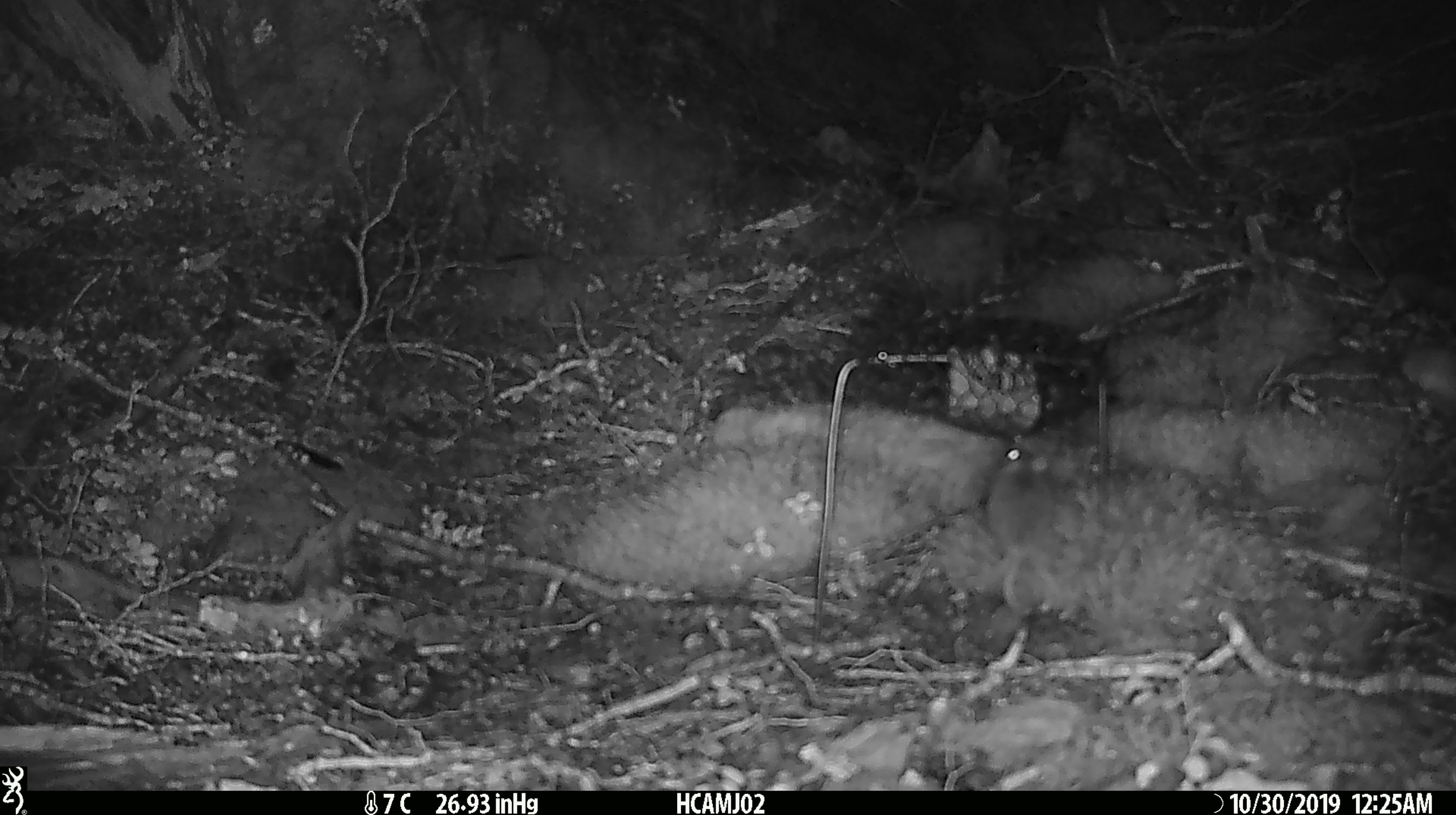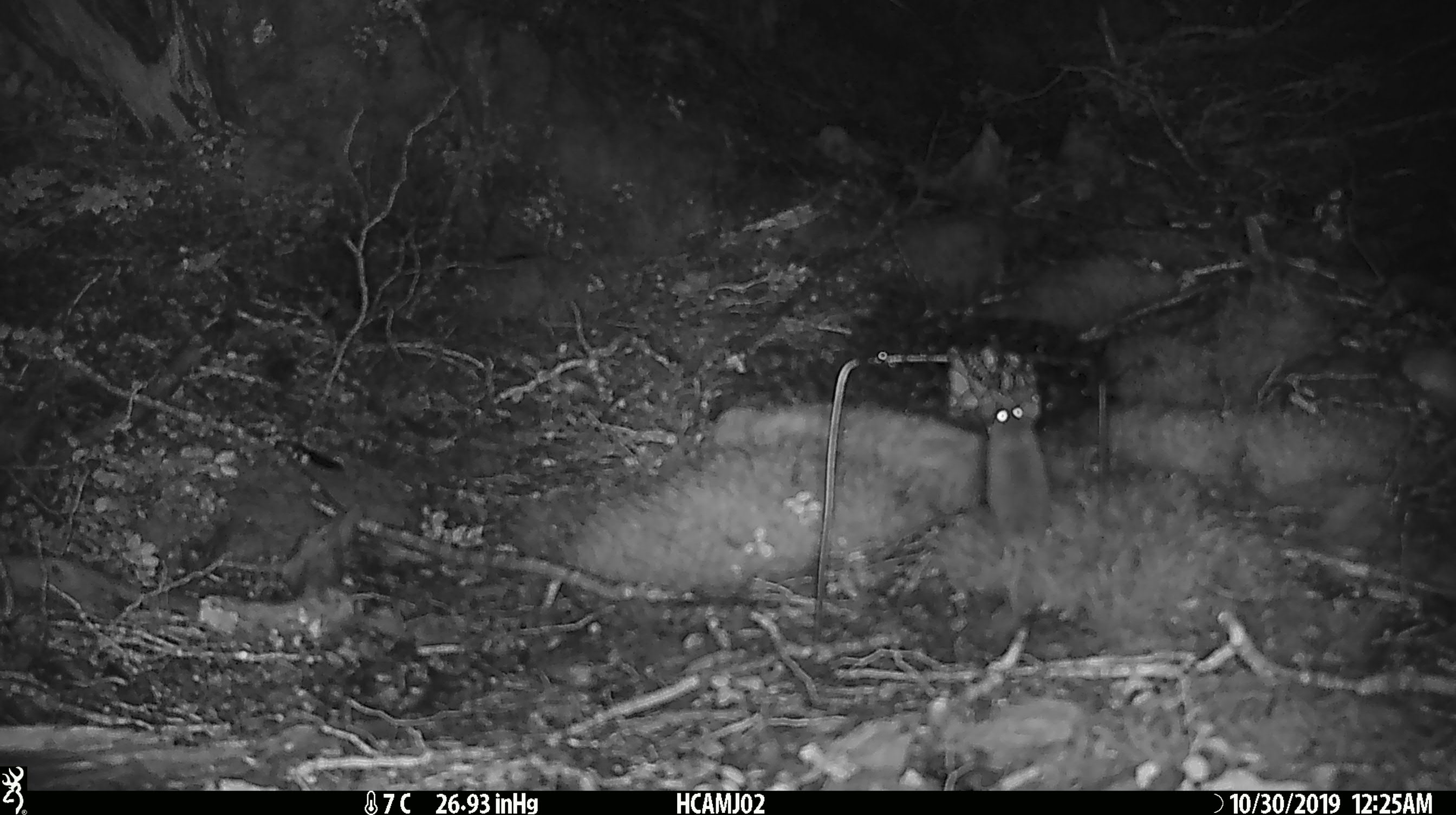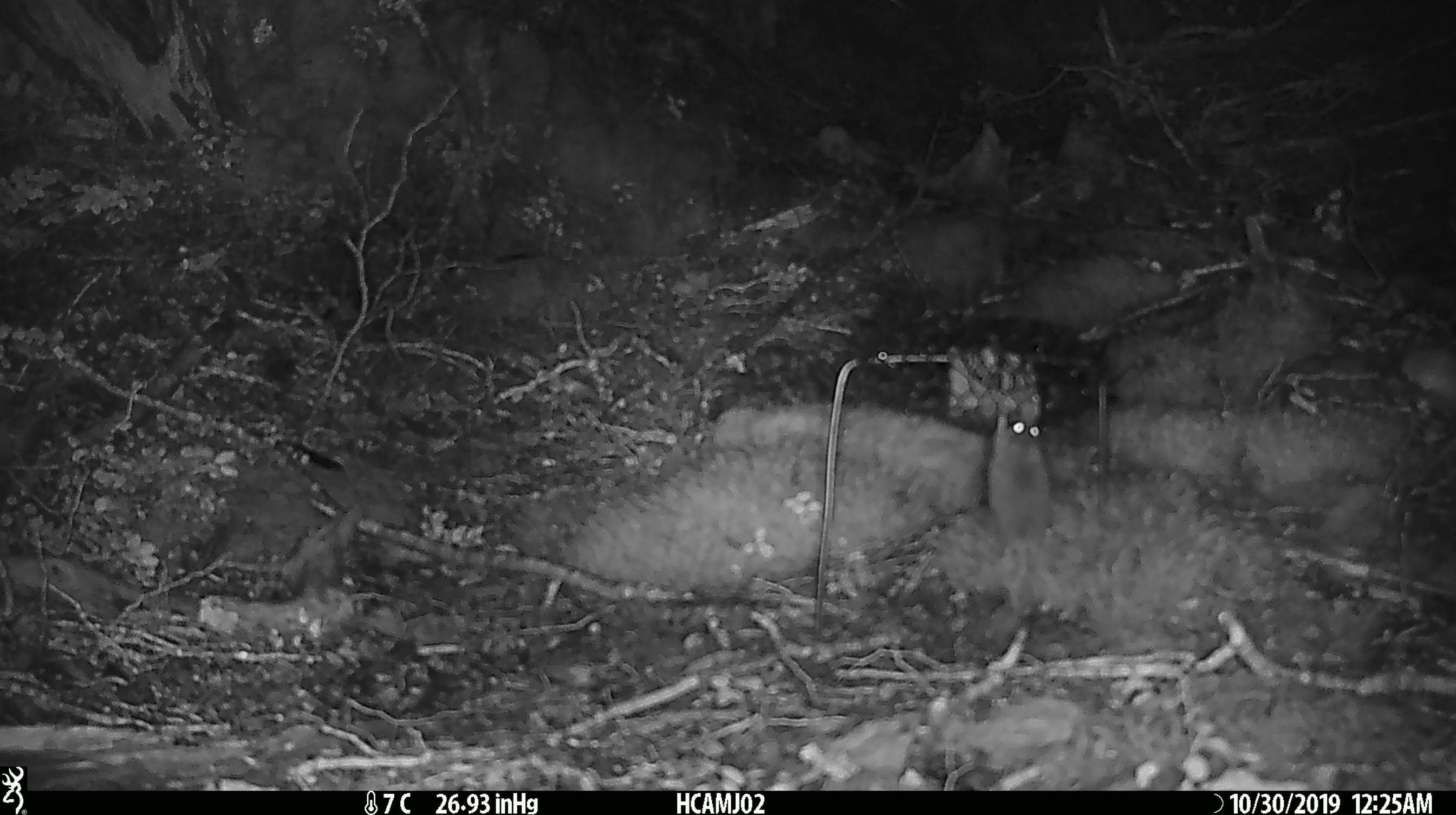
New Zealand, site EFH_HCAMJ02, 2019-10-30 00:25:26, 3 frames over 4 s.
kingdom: Animalia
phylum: Chordata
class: Mammalia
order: Rodentia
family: Muridae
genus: Mus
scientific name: Mus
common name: mouse